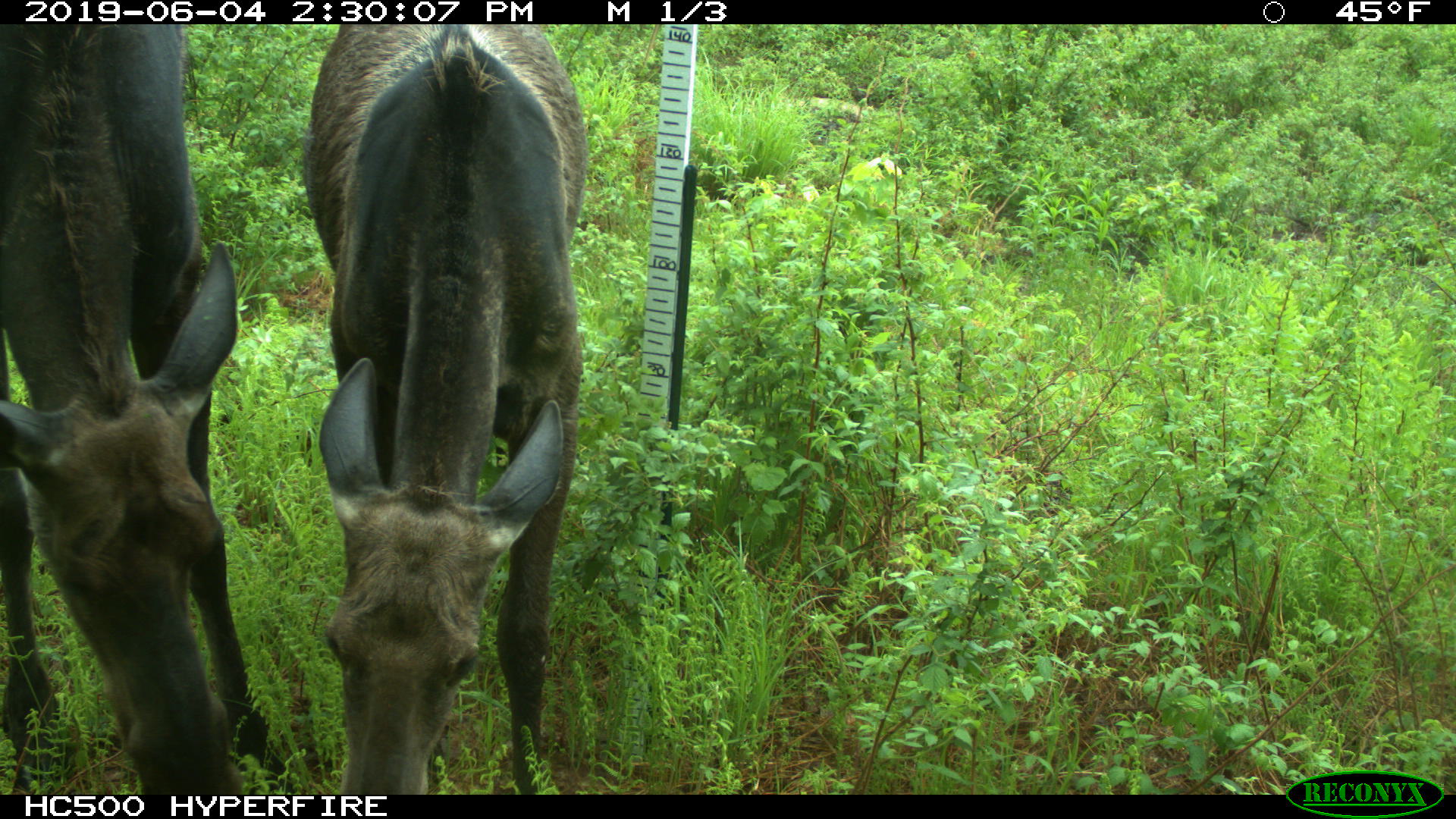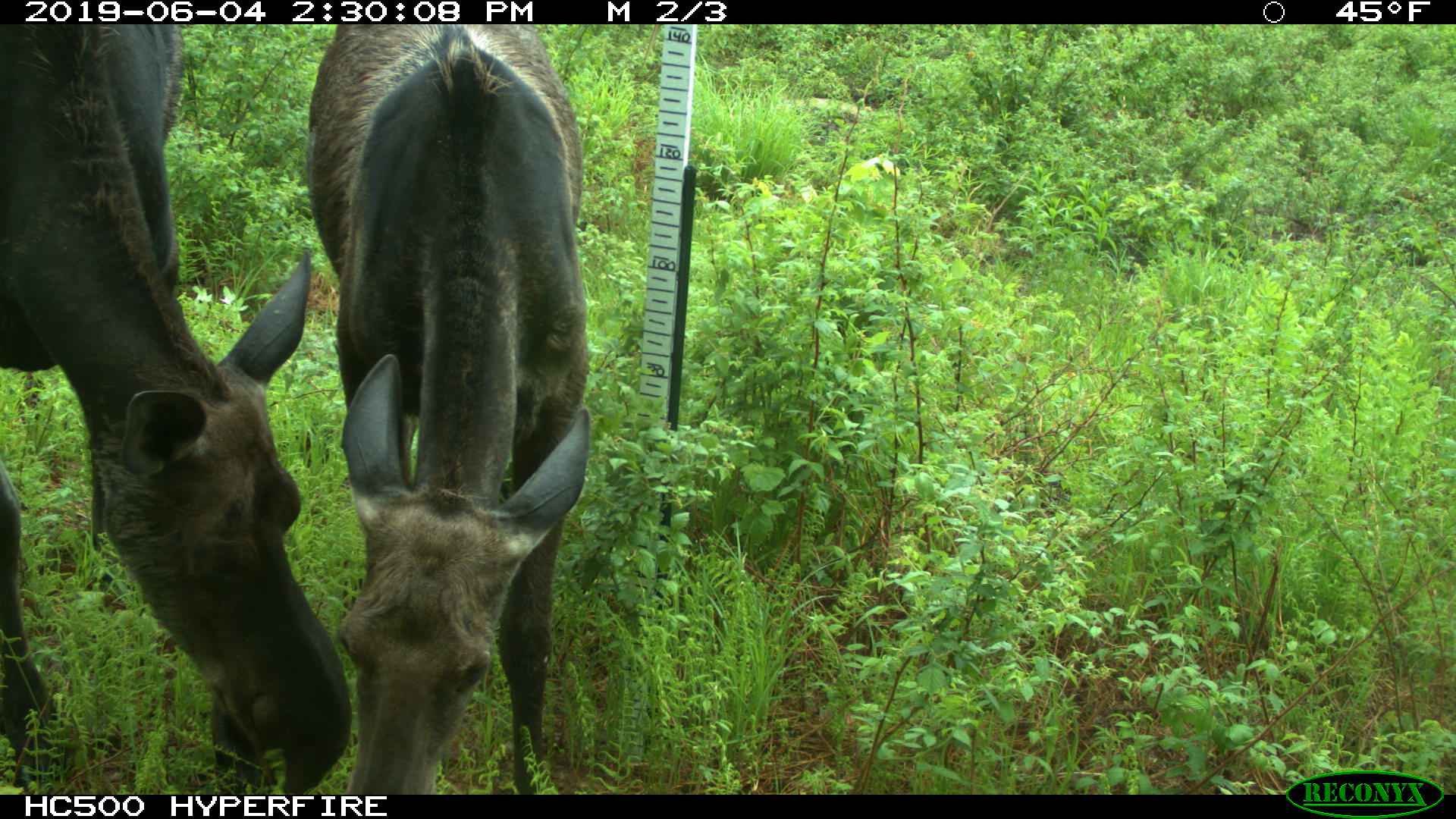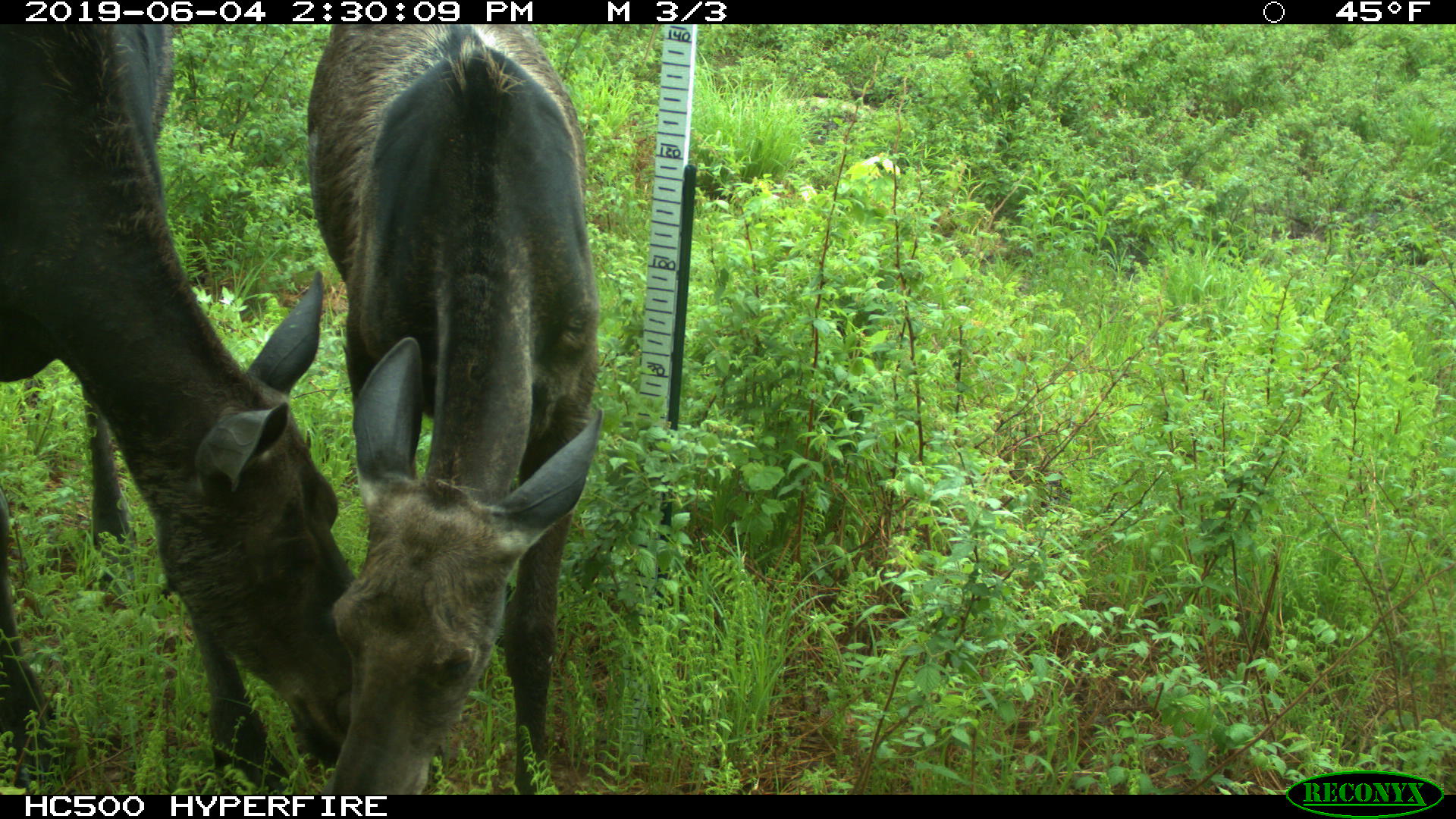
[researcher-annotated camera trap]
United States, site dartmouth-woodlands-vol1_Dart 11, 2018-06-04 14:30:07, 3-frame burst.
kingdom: Animalia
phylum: Chordata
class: Mammalia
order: Artiodactyla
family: Cervidae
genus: Alces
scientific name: Alces alces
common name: moose